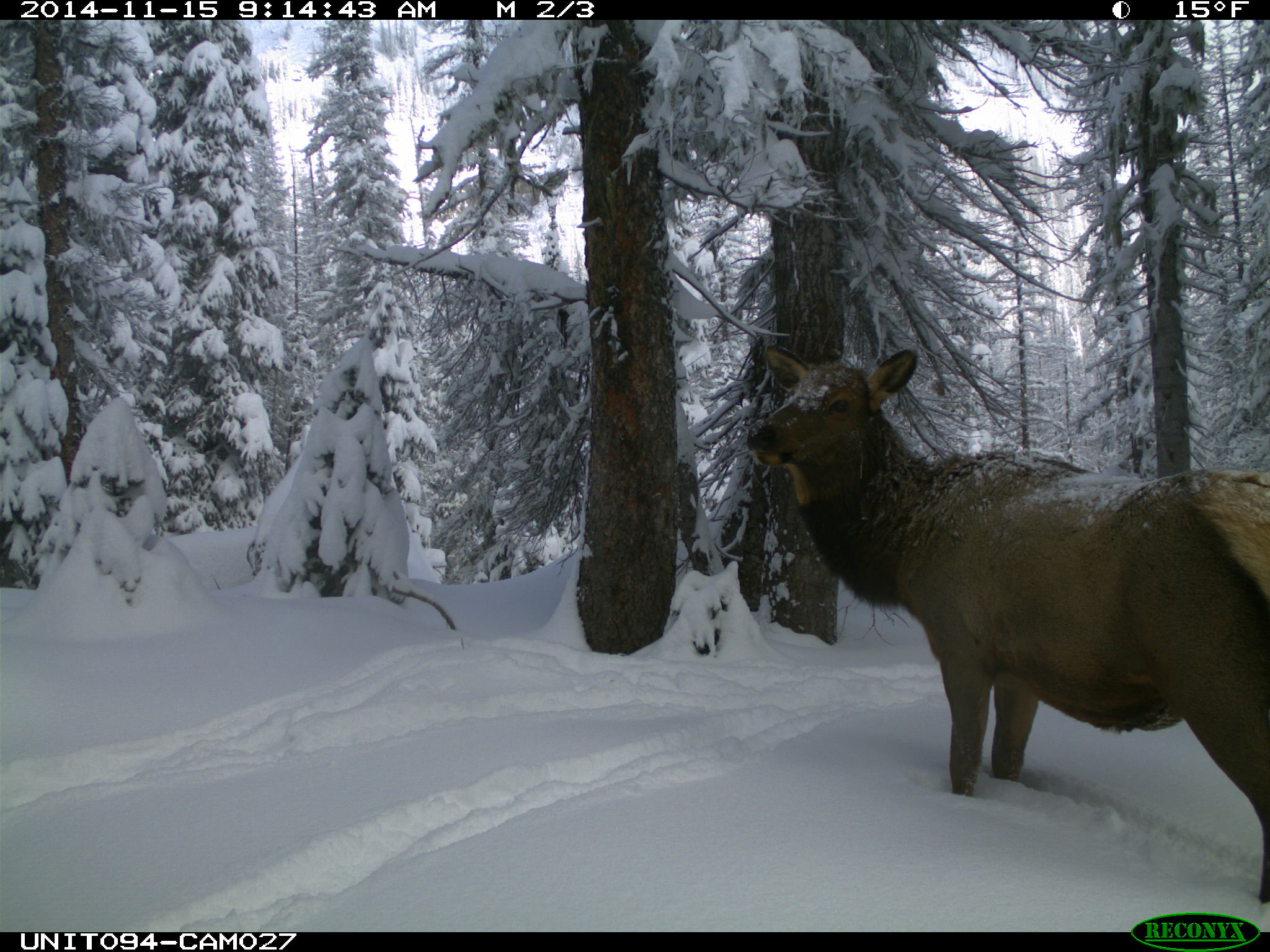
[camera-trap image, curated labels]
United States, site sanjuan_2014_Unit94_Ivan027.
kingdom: Animalia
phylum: Chordata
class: Mammalia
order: Artiodactyla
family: Cervidae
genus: Cervus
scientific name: Cervus elaphus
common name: red deer